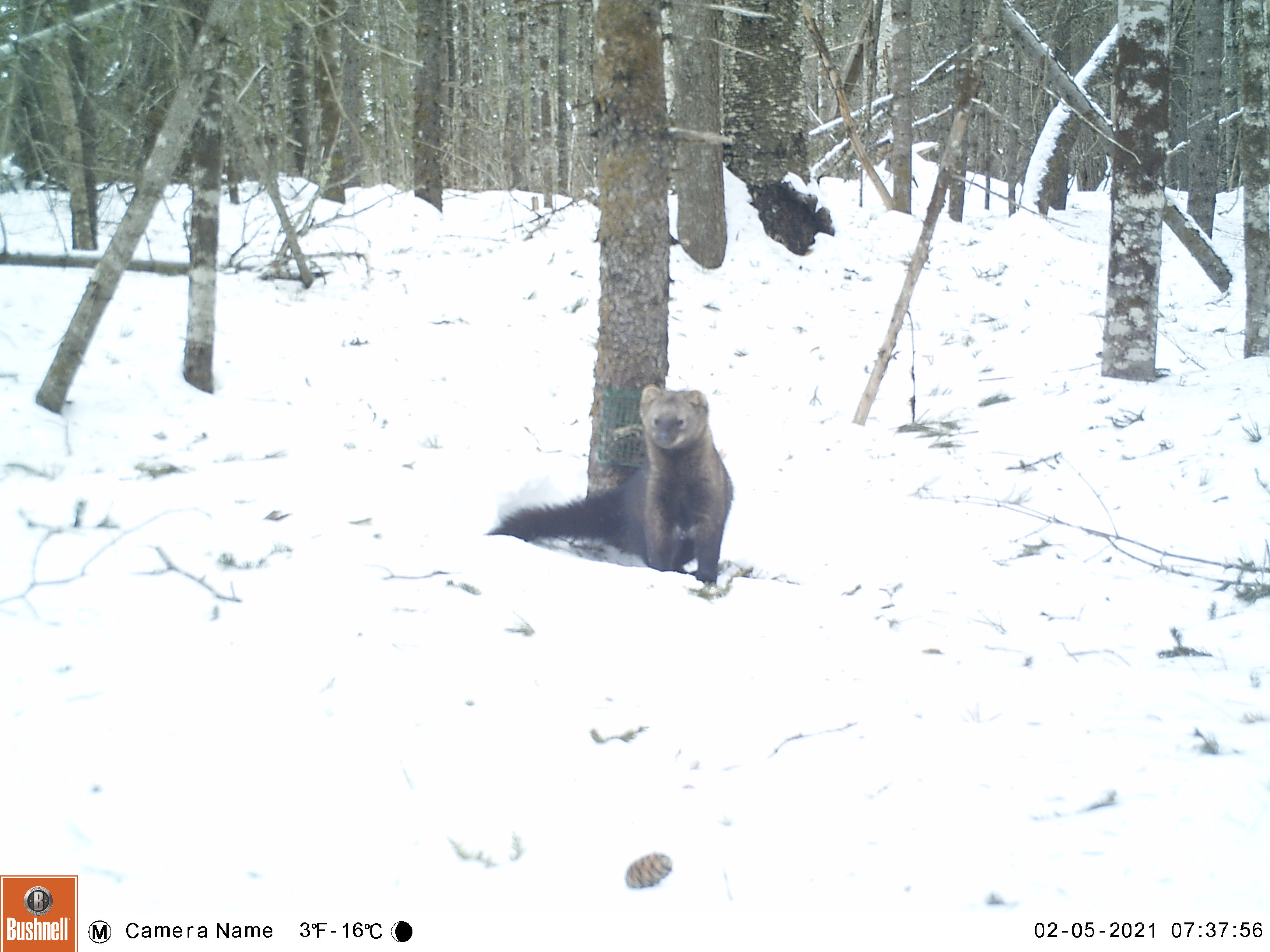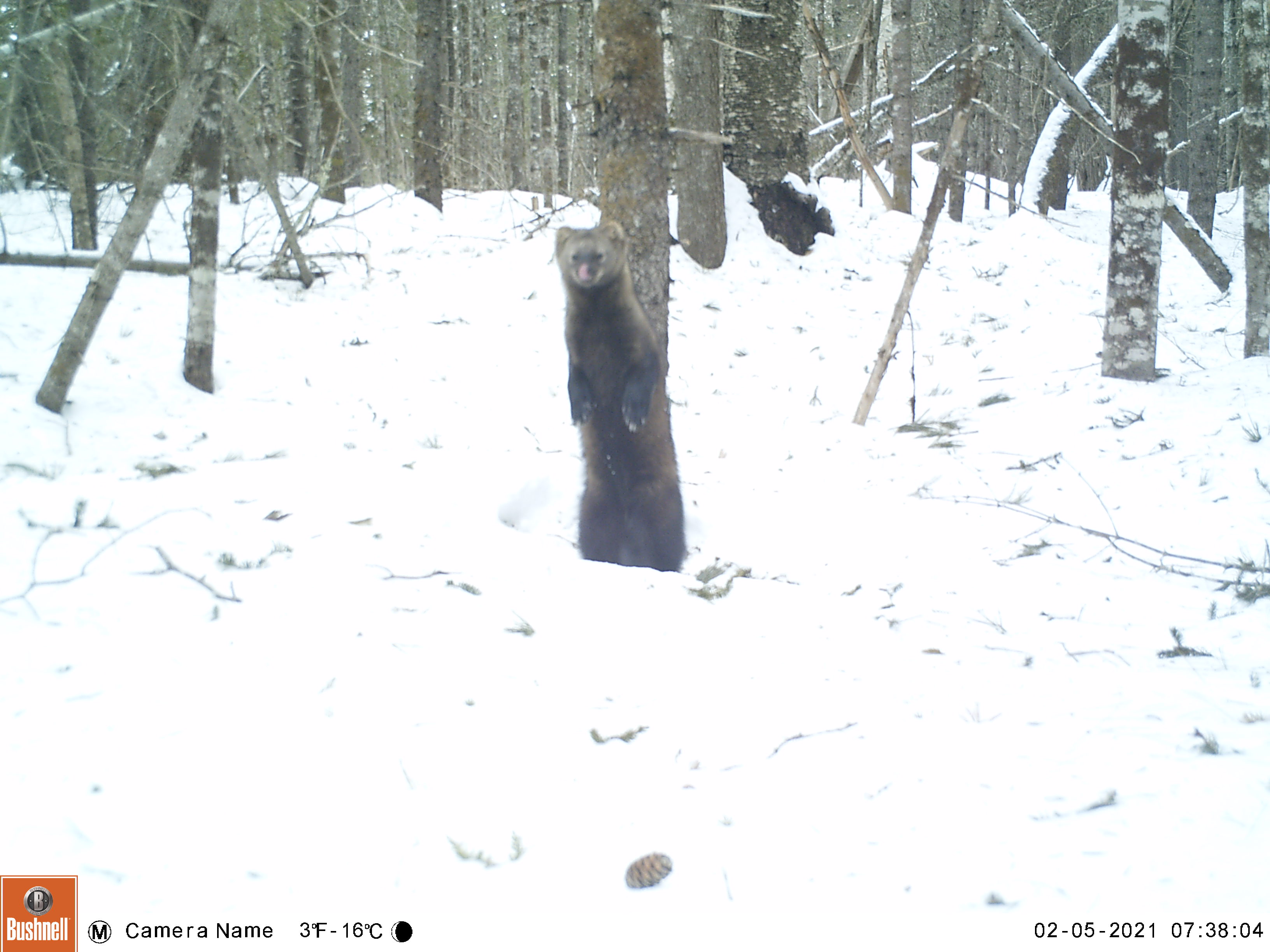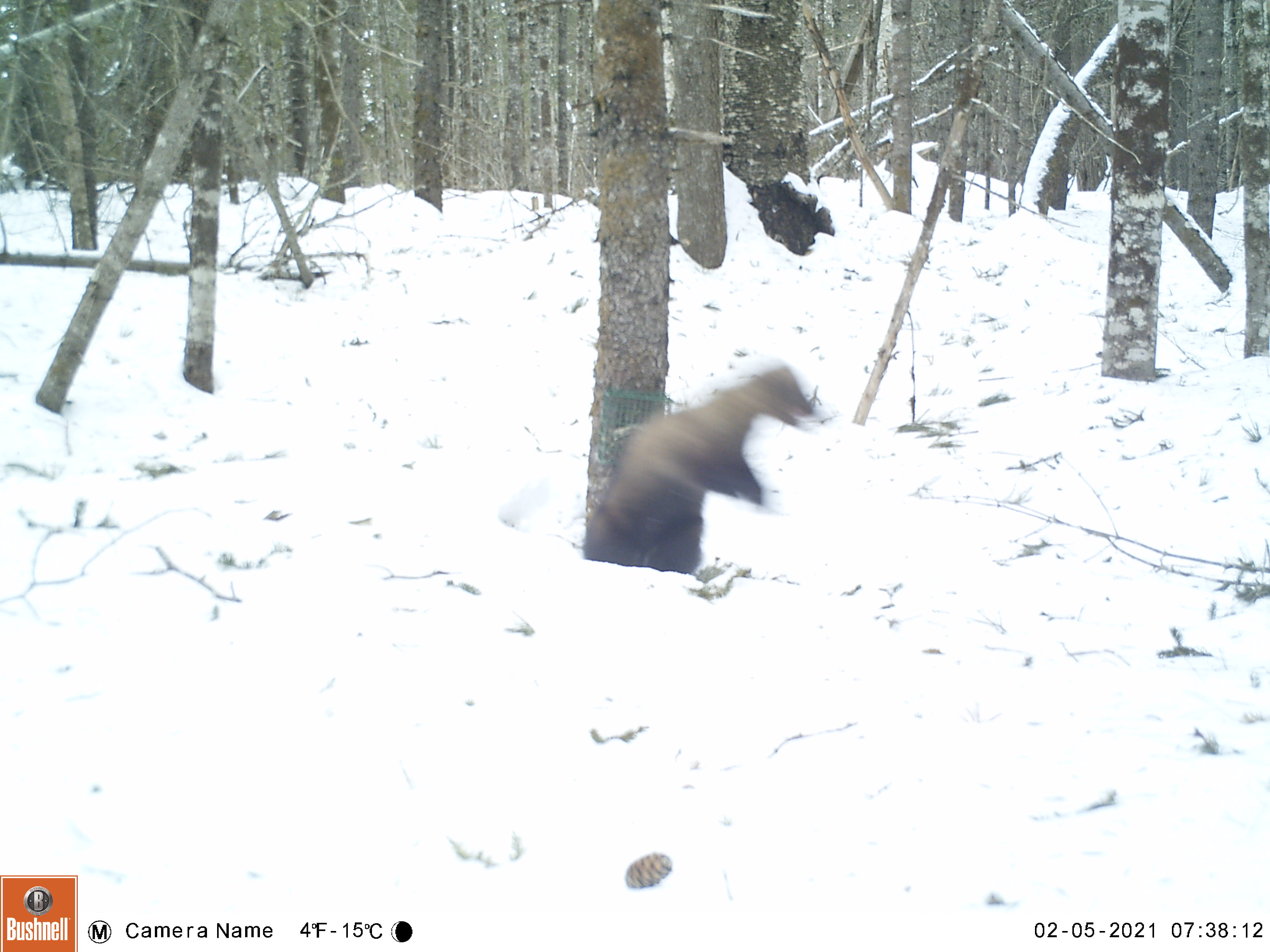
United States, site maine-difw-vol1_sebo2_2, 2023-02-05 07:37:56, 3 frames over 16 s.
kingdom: Animalia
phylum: Chordata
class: Mammalia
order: Carnivora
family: Mustelidae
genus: Pekania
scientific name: Pekania pennanti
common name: fisher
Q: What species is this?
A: Fisher (Pekania pennanti).